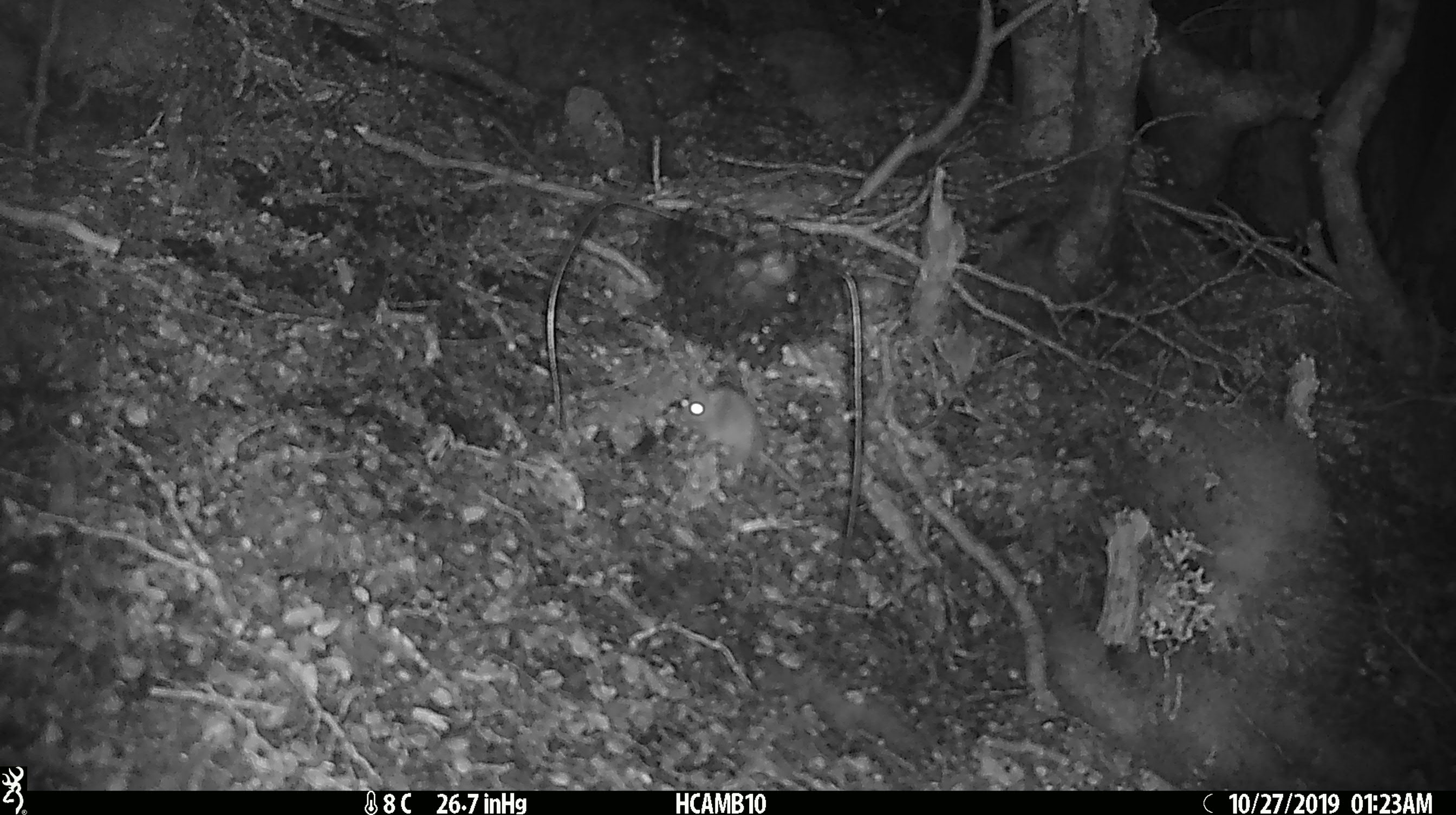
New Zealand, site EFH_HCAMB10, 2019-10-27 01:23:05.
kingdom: Animalia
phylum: Chordata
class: Mammalia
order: Rodentia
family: Muridae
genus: Mus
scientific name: Mus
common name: mouse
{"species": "mouse (Mus)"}